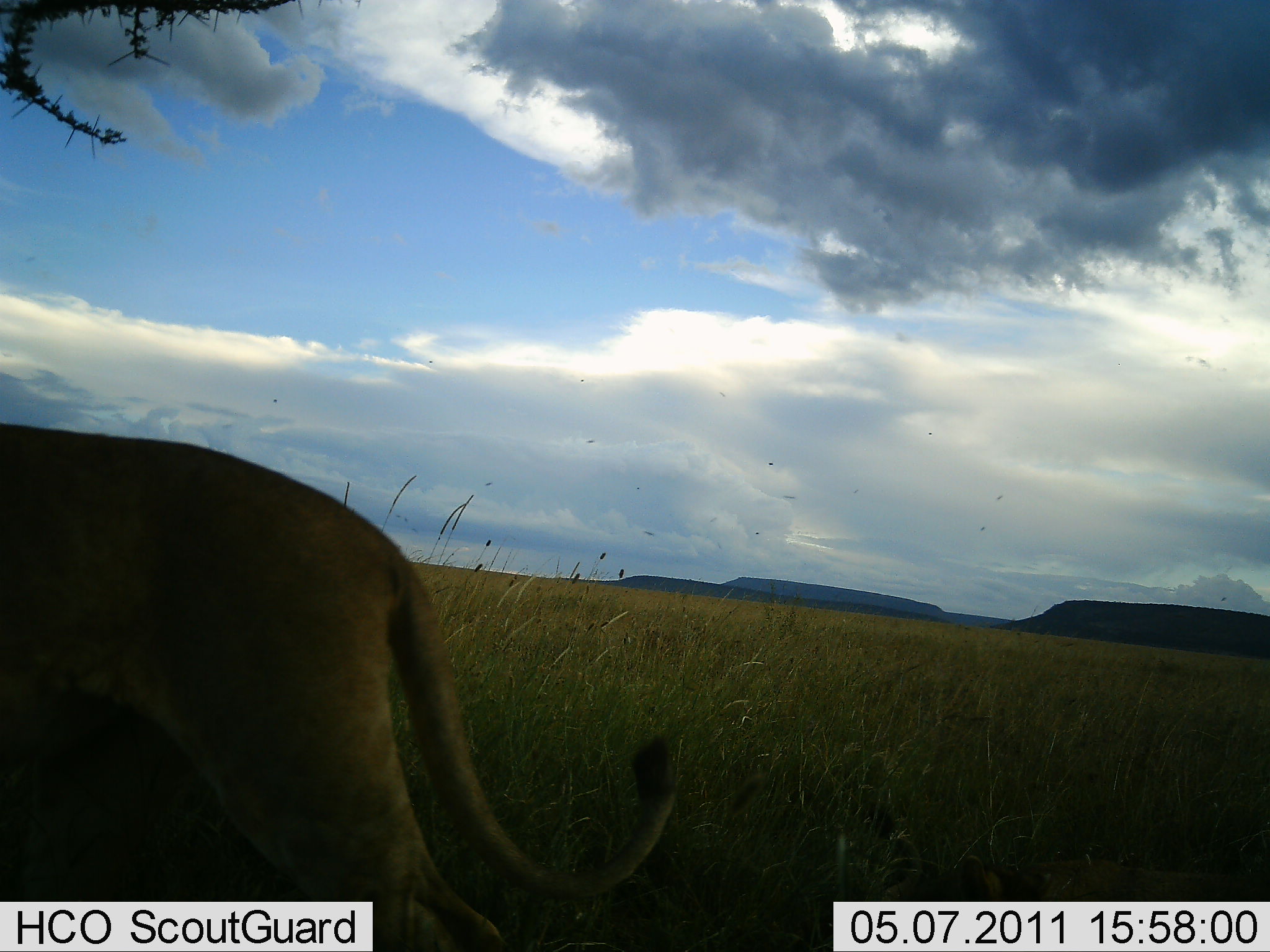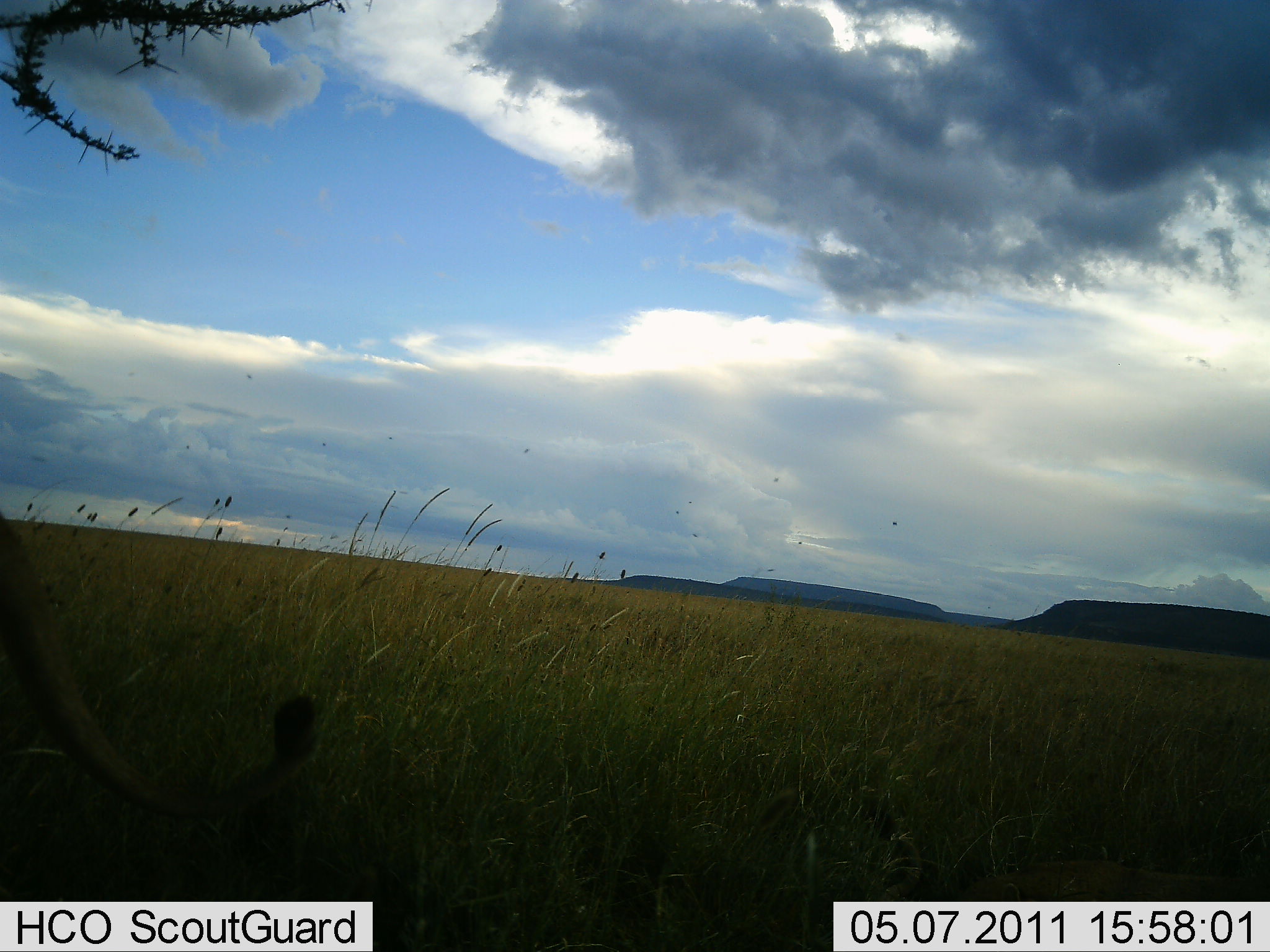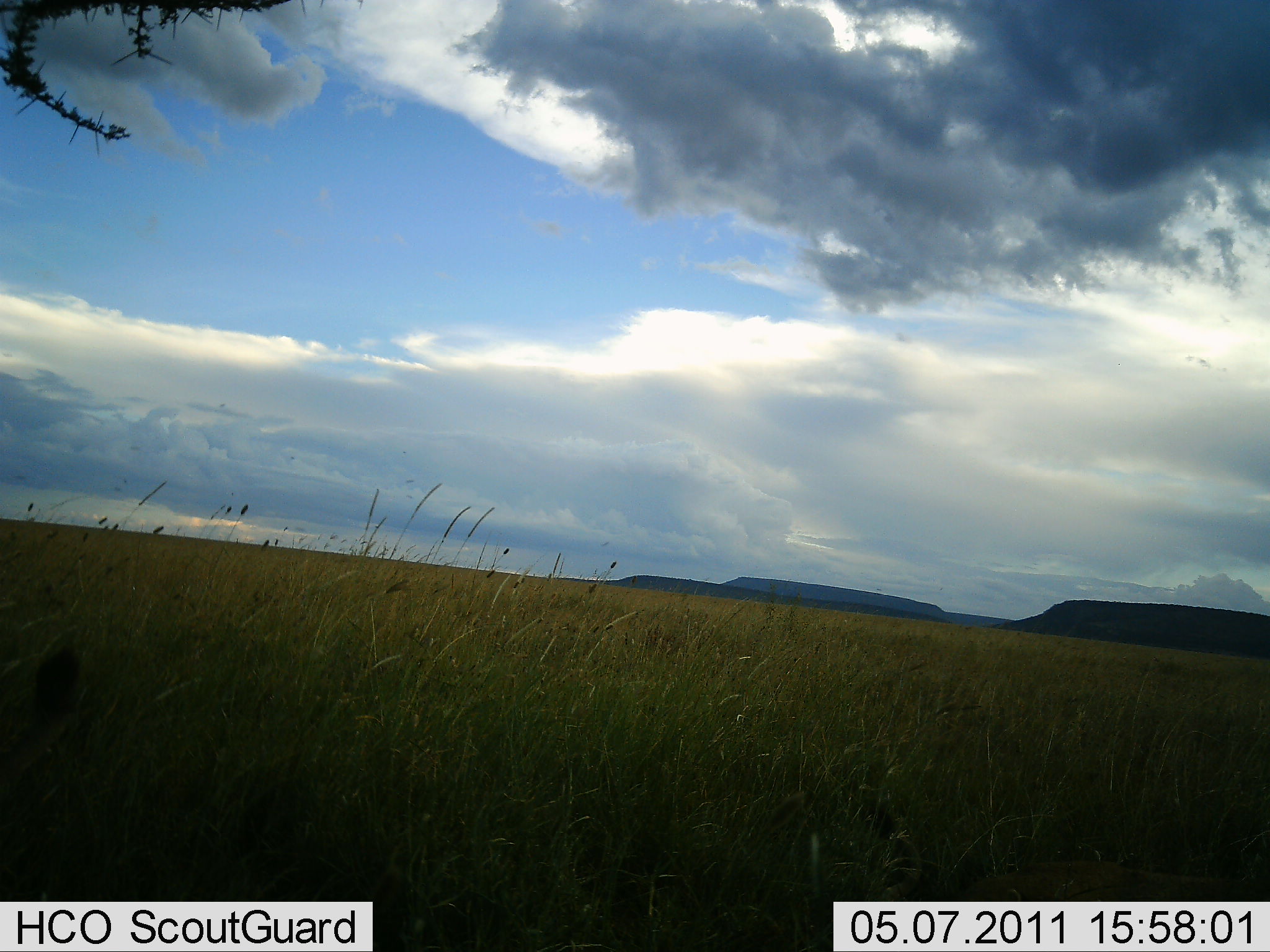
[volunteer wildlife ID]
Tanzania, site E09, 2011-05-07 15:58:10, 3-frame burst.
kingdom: Animalia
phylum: Chordata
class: Mammalia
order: Carnivora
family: Felidae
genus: Panthera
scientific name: Panthera leo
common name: lion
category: lionfemale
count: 1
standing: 27%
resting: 9%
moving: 73%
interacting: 0%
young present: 0%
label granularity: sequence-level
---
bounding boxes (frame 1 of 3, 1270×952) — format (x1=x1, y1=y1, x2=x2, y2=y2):
animal: (x1=0, y1=425, x2=680, y2=952)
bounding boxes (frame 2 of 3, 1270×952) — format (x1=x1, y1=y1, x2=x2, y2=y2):
animal: (x1=0, y1=512, x2=328, y2=903)